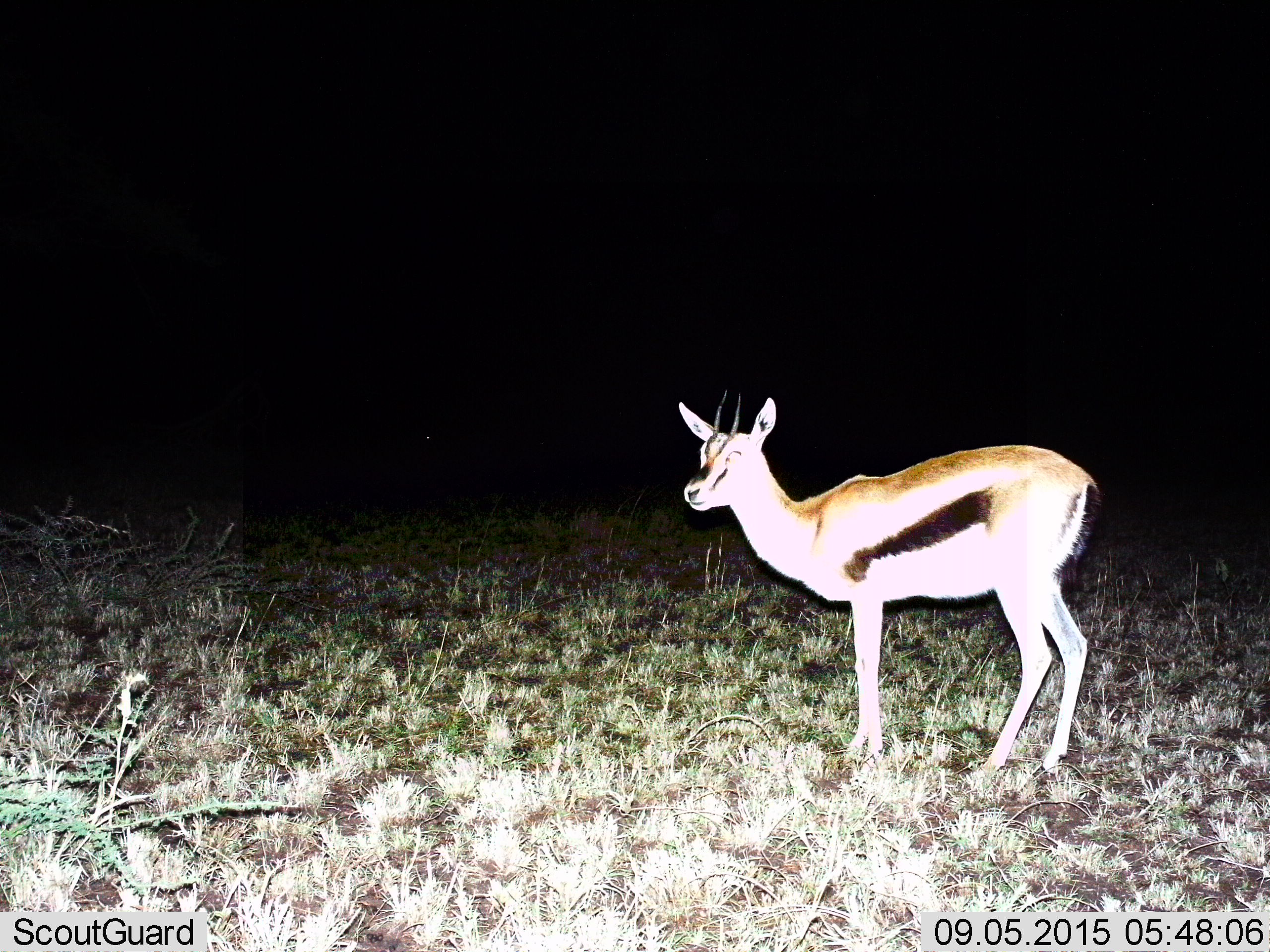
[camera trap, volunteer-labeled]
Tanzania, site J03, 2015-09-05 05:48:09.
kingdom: Animalia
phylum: Chordata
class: Mammalia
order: Artiodactyla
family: Bovidae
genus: Eudorcas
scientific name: Eudorcas thomsonii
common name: thomson's gazelle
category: gazellethomsons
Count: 1.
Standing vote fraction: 100%.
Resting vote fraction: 0%.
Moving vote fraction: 0%.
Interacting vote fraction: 0%.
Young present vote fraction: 12%.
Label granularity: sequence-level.